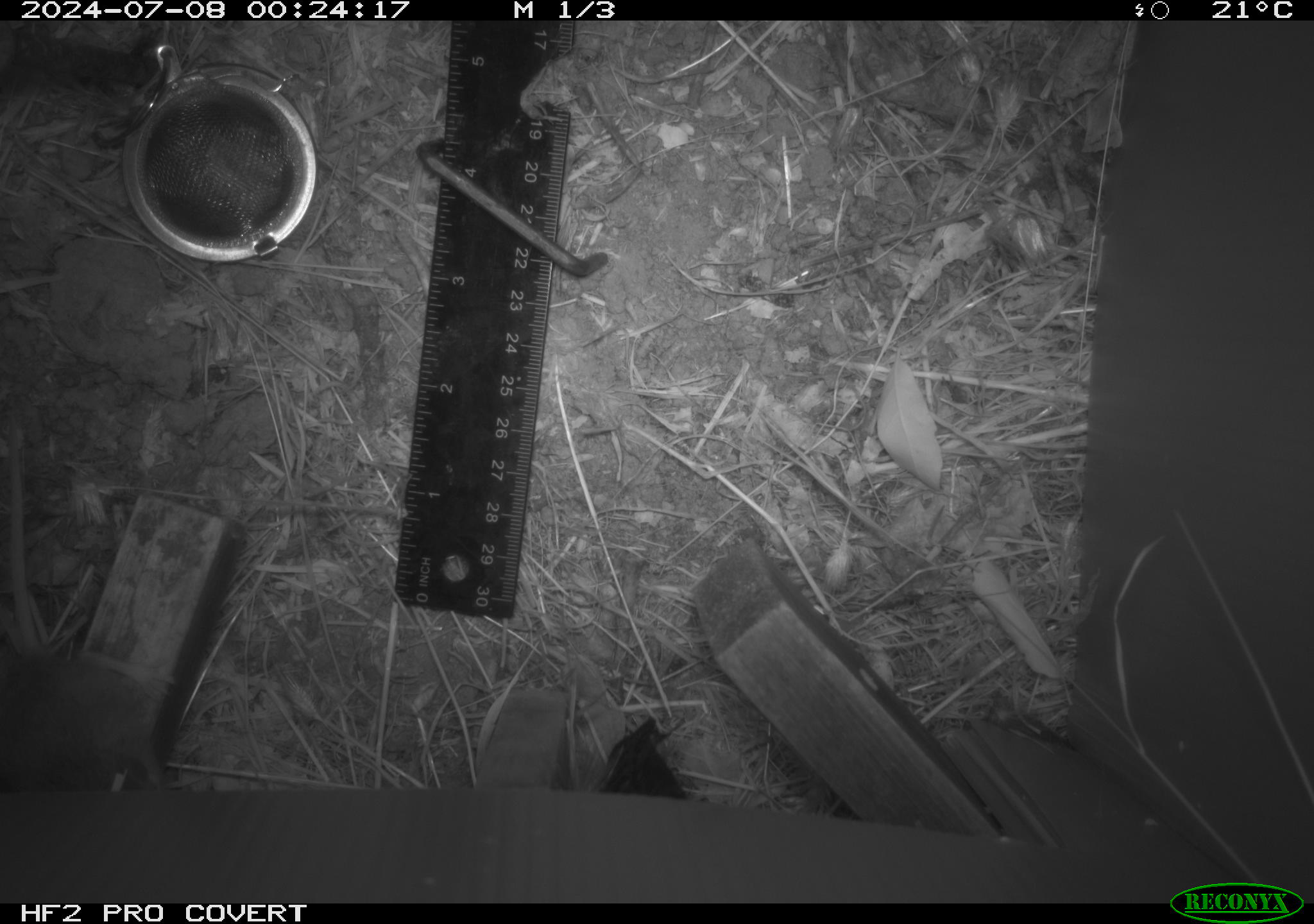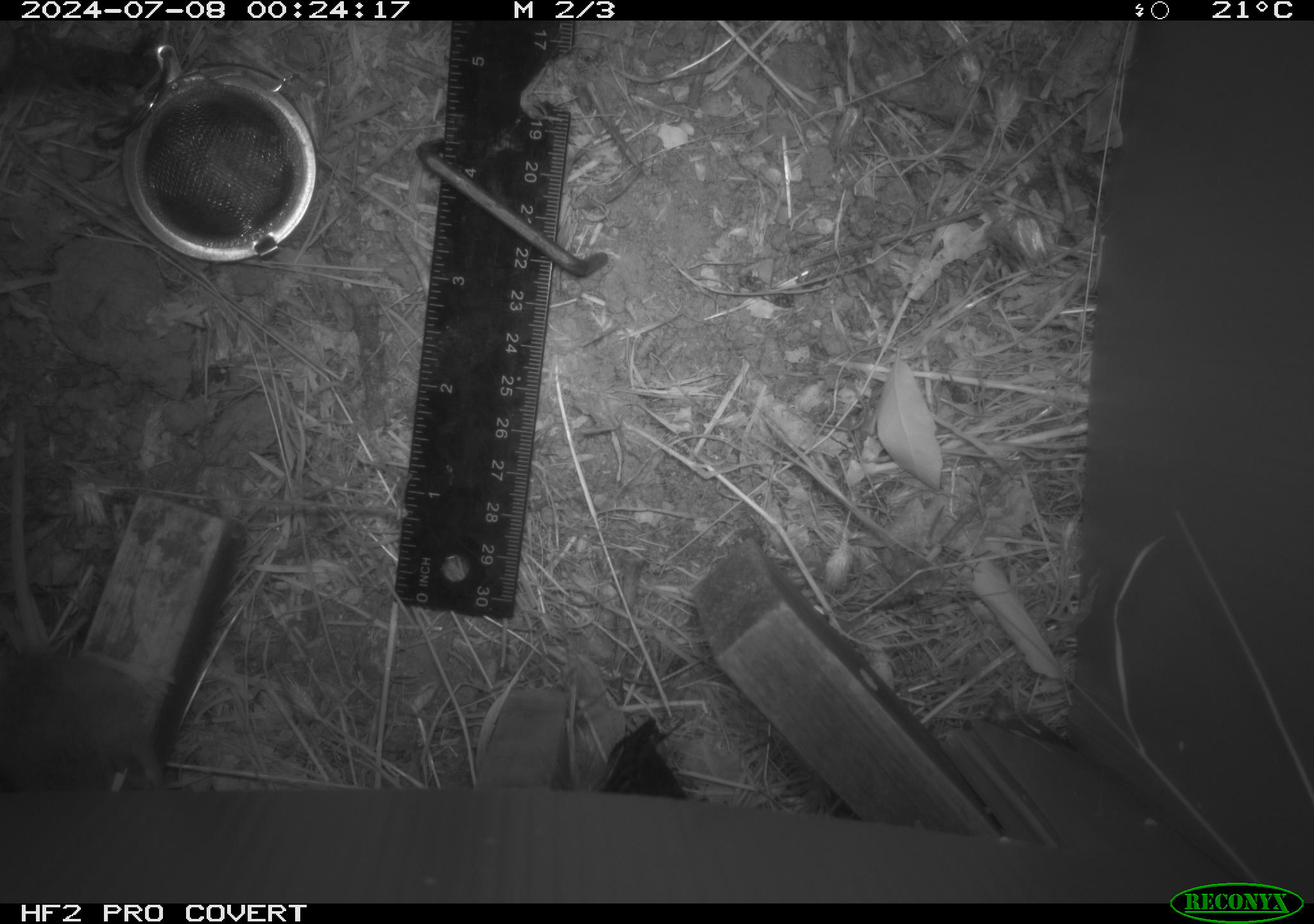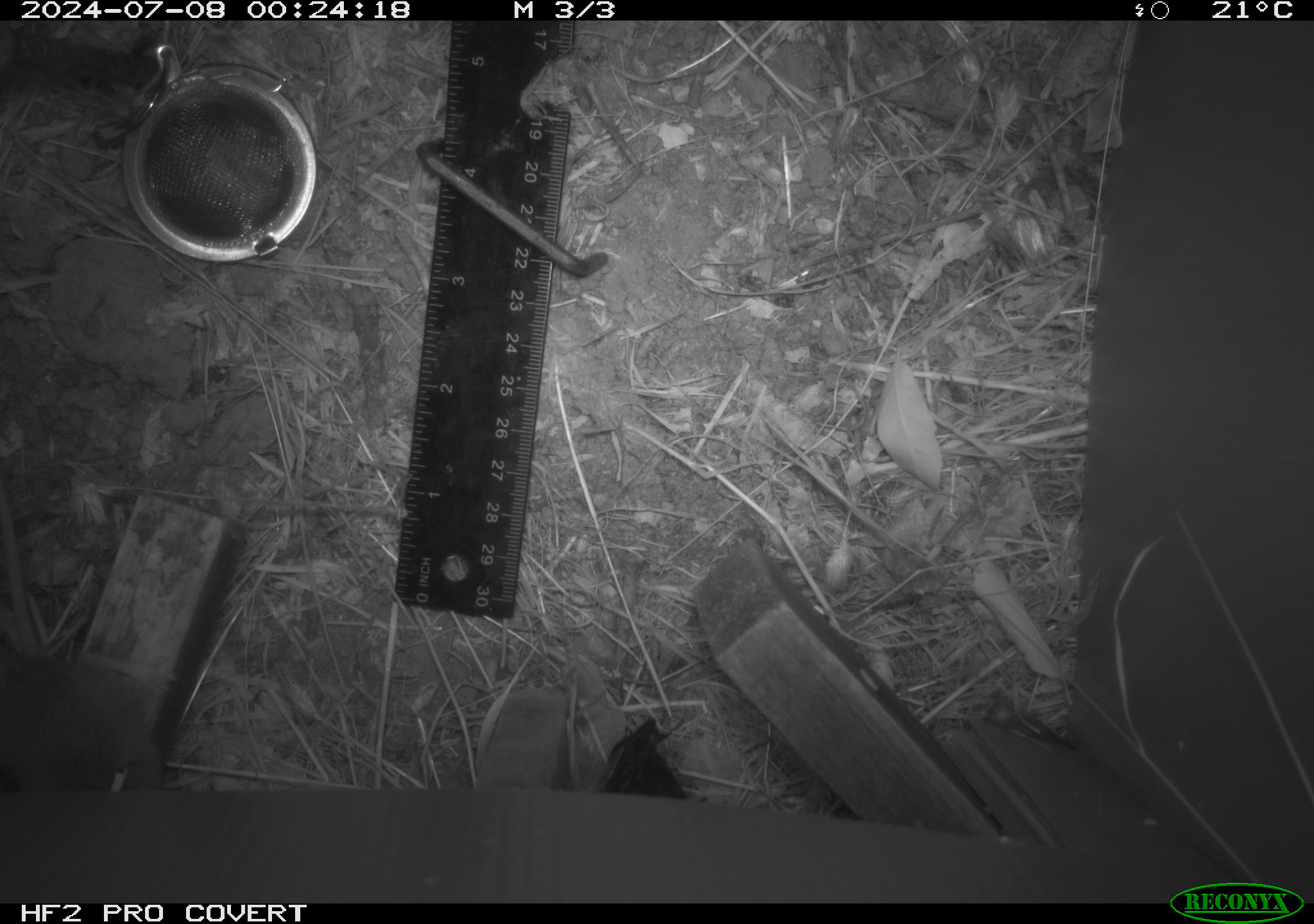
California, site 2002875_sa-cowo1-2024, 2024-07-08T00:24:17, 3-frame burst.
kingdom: Animalia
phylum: Chordata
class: Mammalia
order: Rodentia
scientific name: Rodentia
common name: mouse species